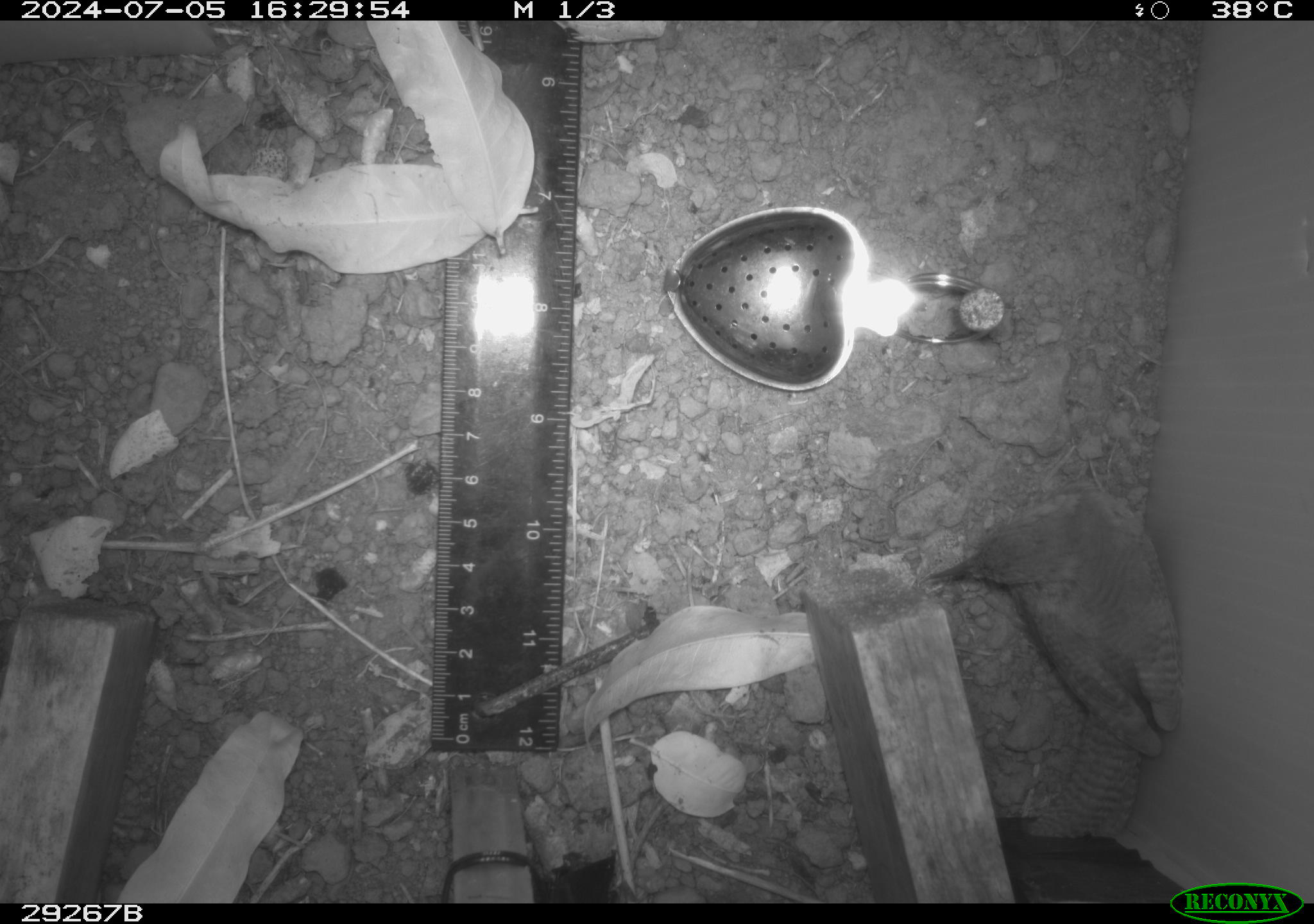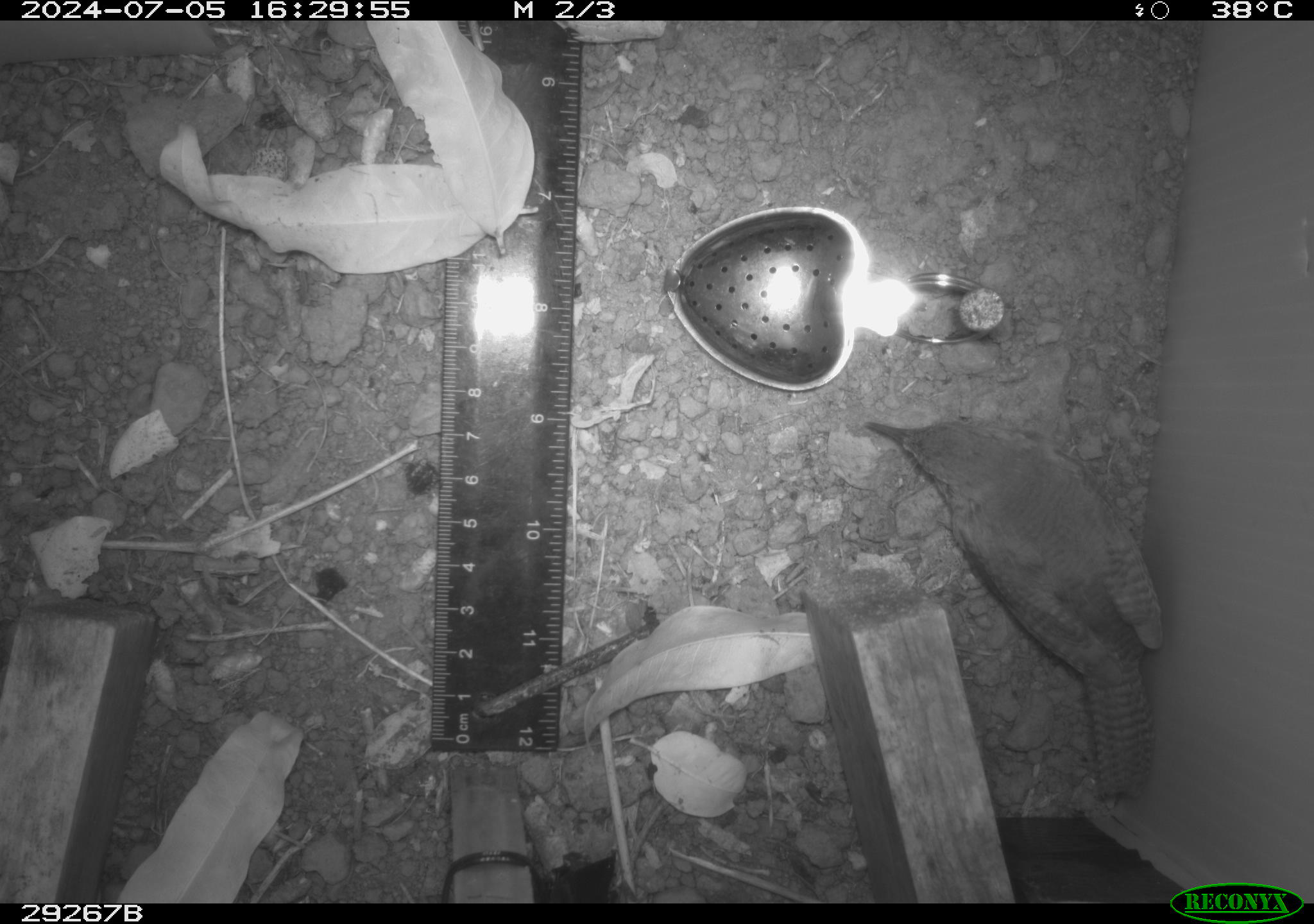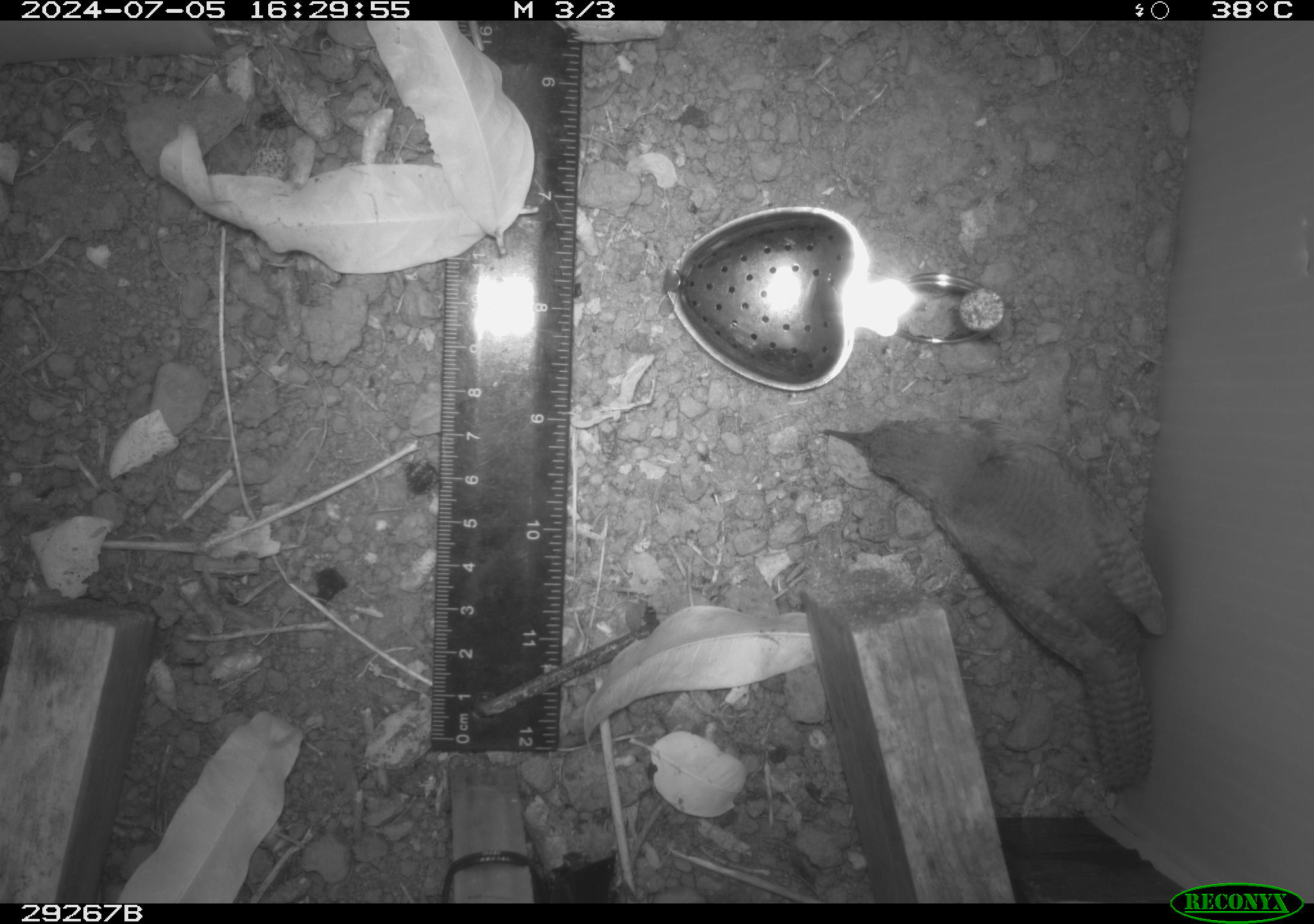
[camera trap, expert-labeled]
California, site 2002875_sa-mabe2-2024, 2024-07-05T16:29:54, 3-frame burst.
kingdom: Animalia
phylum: Chordata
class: Aves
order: Passeriformes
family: Troglodytidae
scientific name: Troglodytidae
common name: wren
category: troglodytidae family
Troglodytidae family (wren) (Troglodytidae).